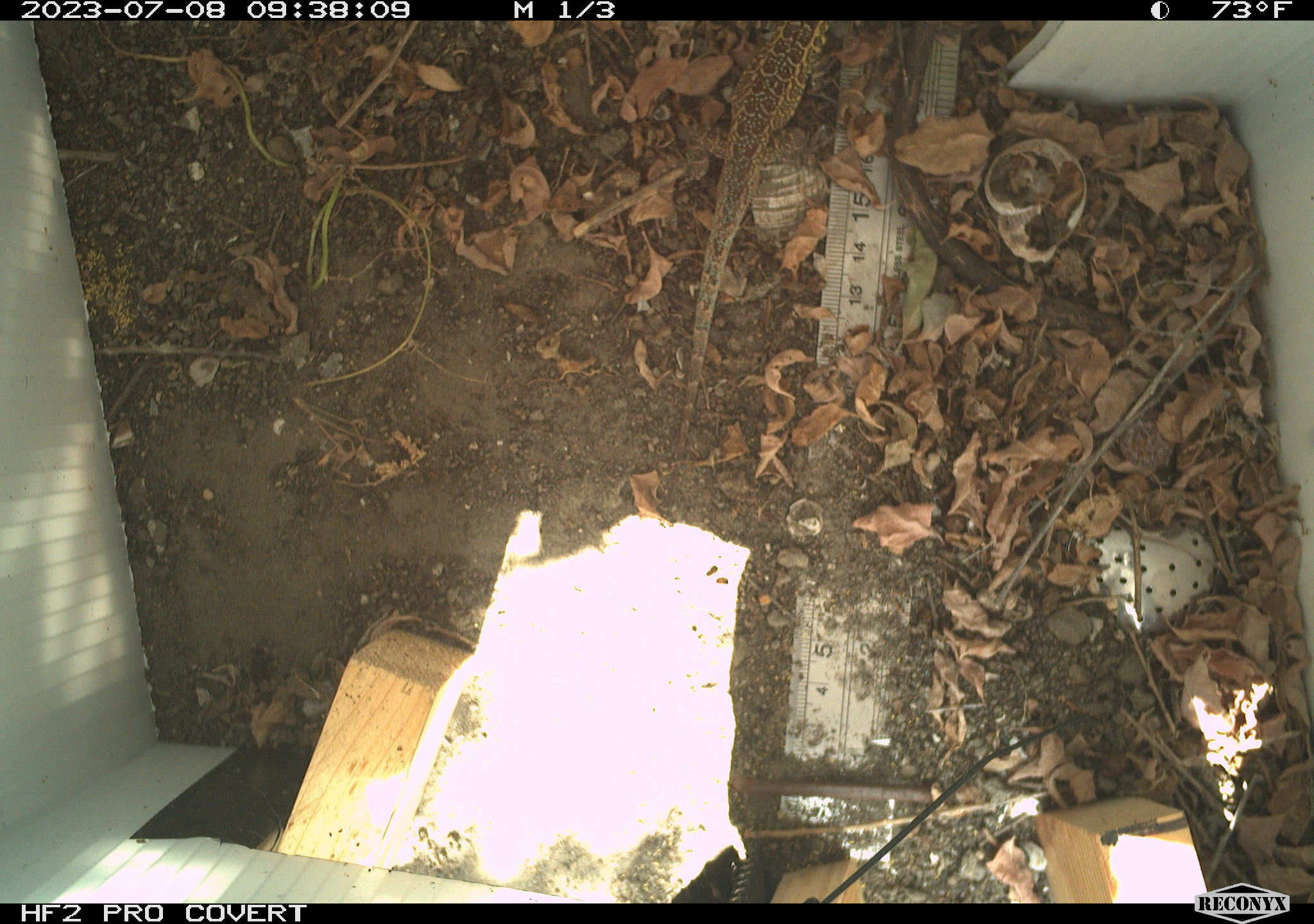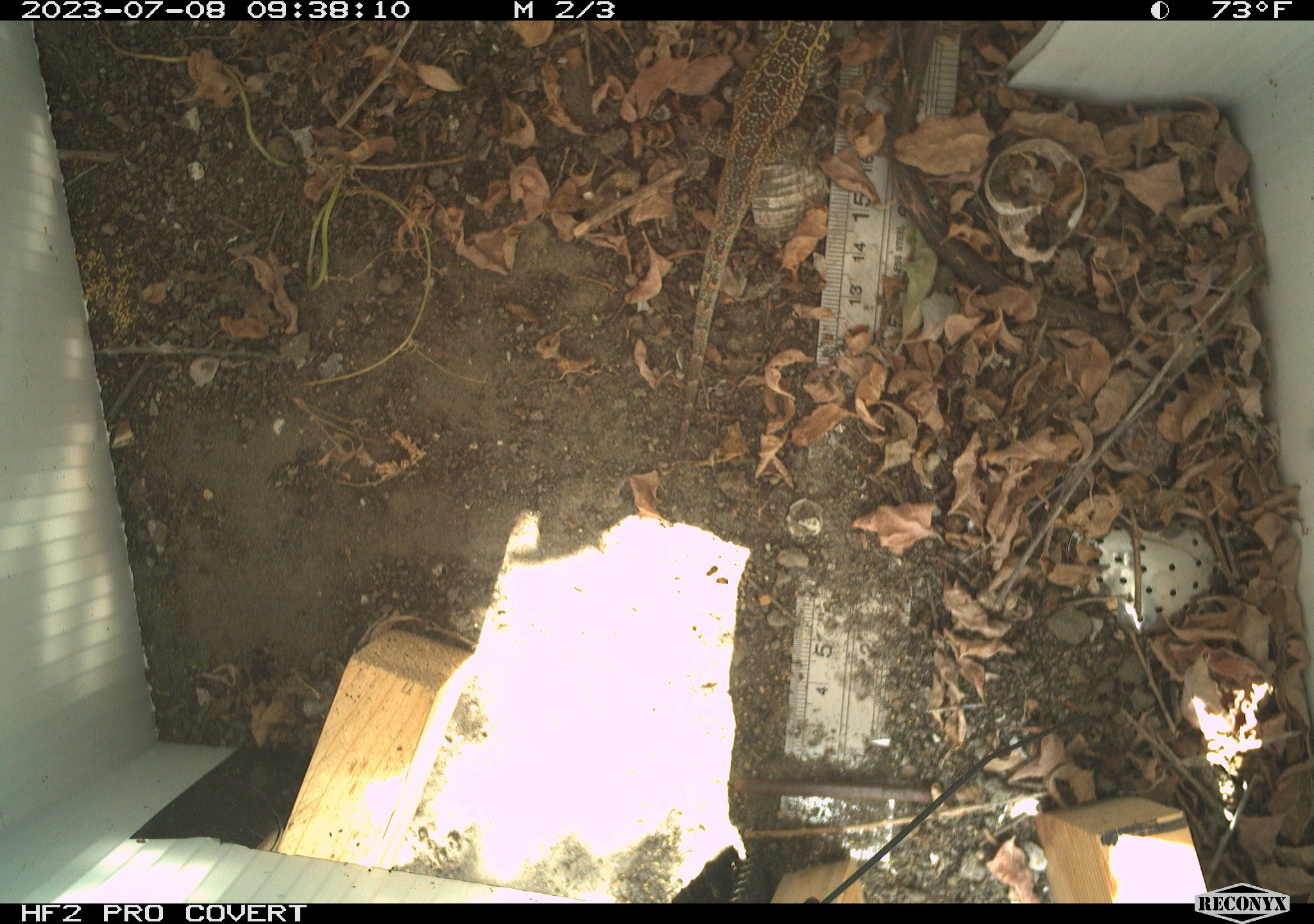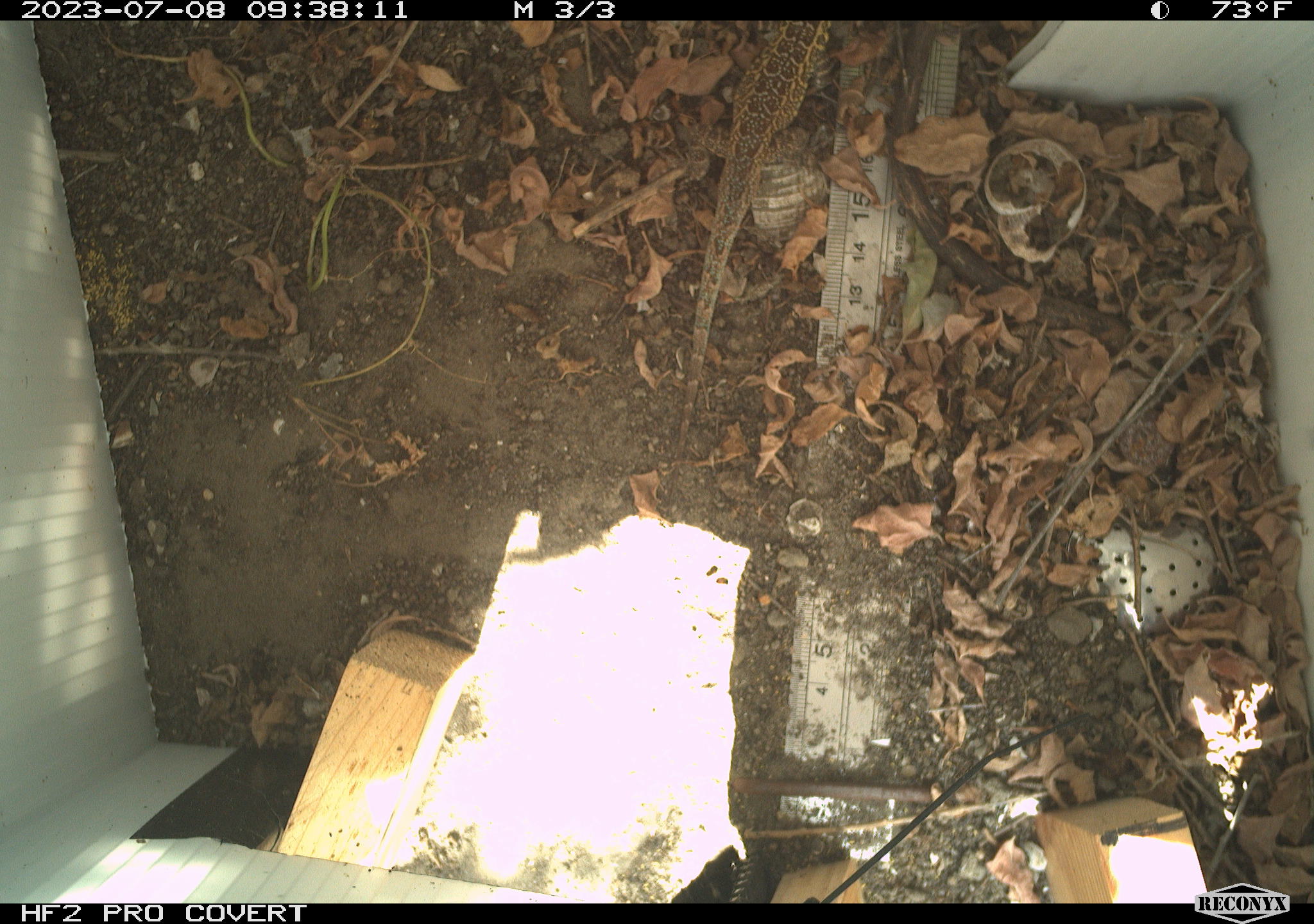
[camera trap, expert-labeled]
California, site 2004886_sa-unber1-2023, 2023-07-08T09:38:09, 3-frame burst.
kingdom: Animalia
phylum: Chordata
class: Reptilia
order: Squamata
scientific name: Squamata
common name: lizards and snakes